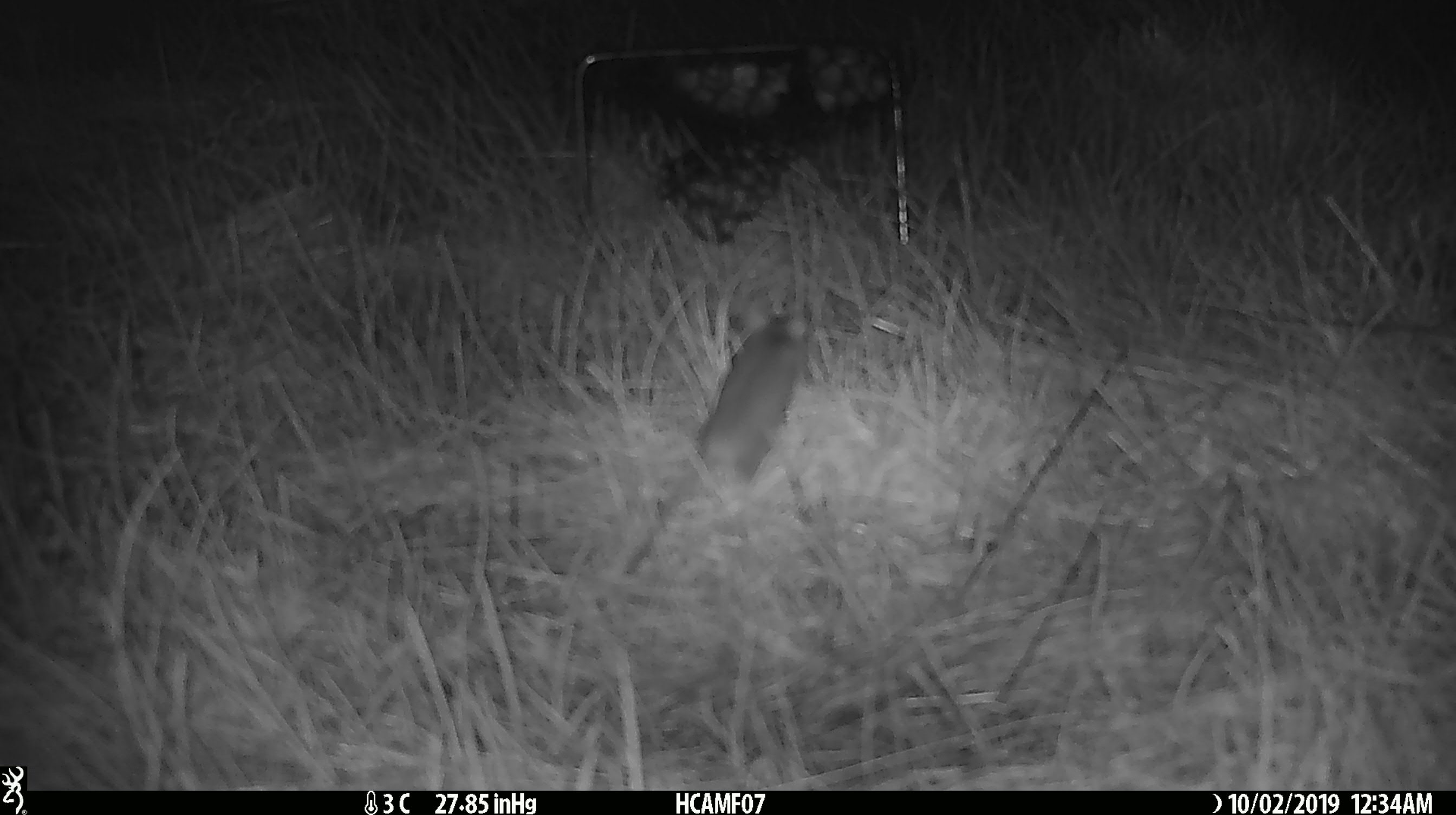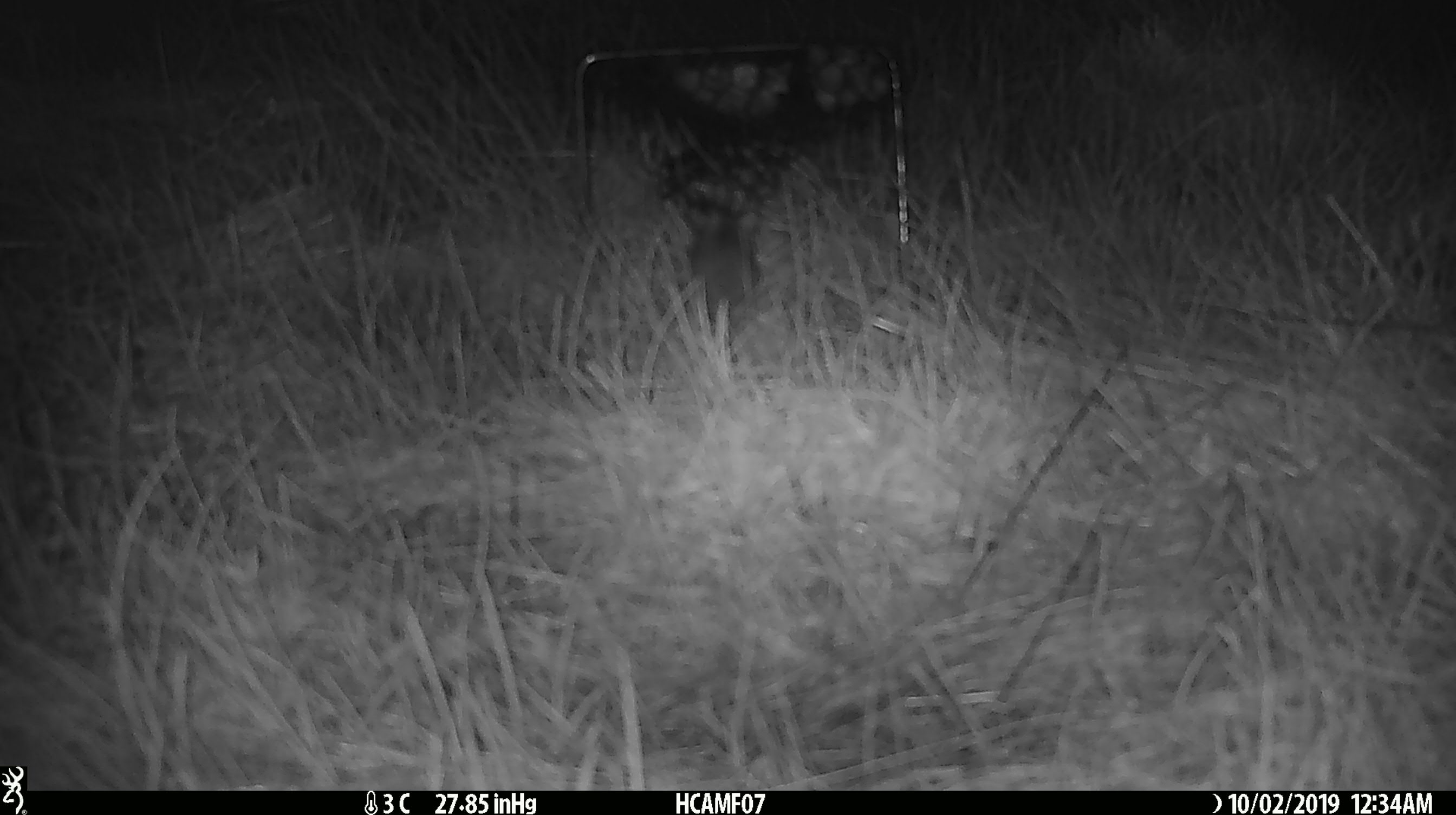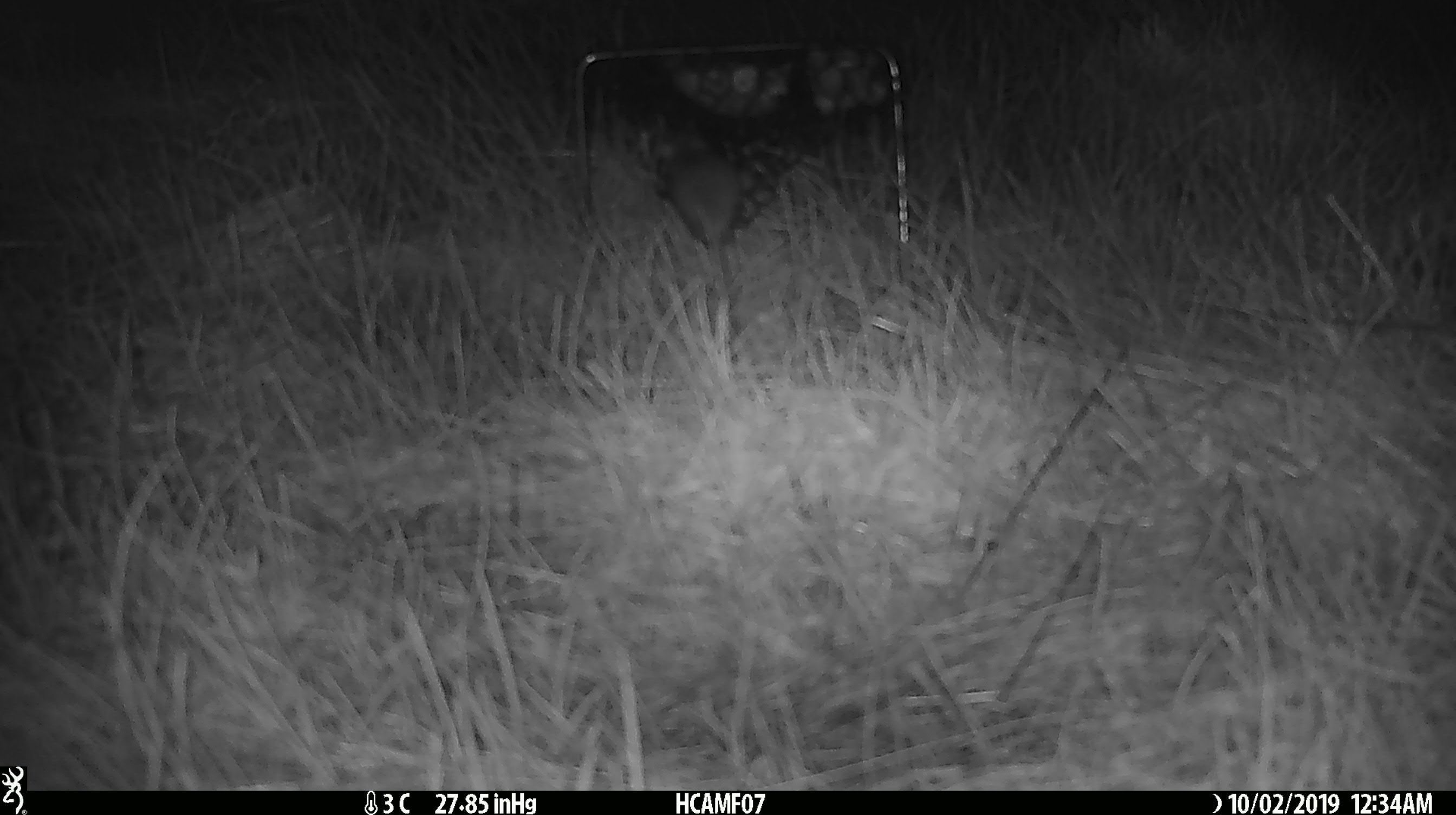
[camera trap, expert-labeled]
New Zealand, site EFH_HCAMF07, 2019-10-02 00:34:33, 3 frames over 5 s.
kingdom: Animalia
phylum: Chordata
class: Mammalia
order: Rodentia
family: Muridae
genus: Mus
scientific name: Mus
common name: mouse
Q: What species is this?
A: Mouse (Mus).